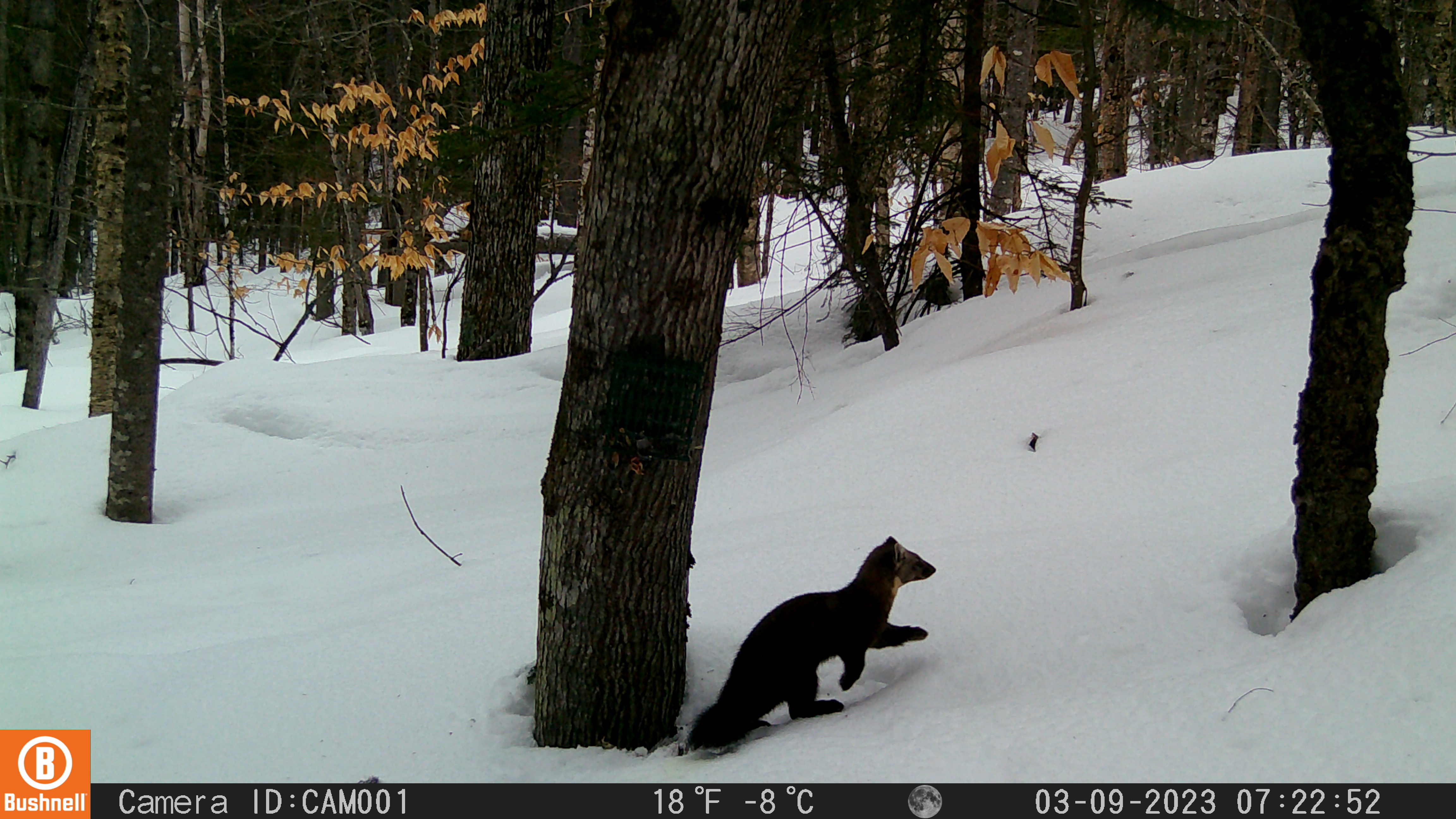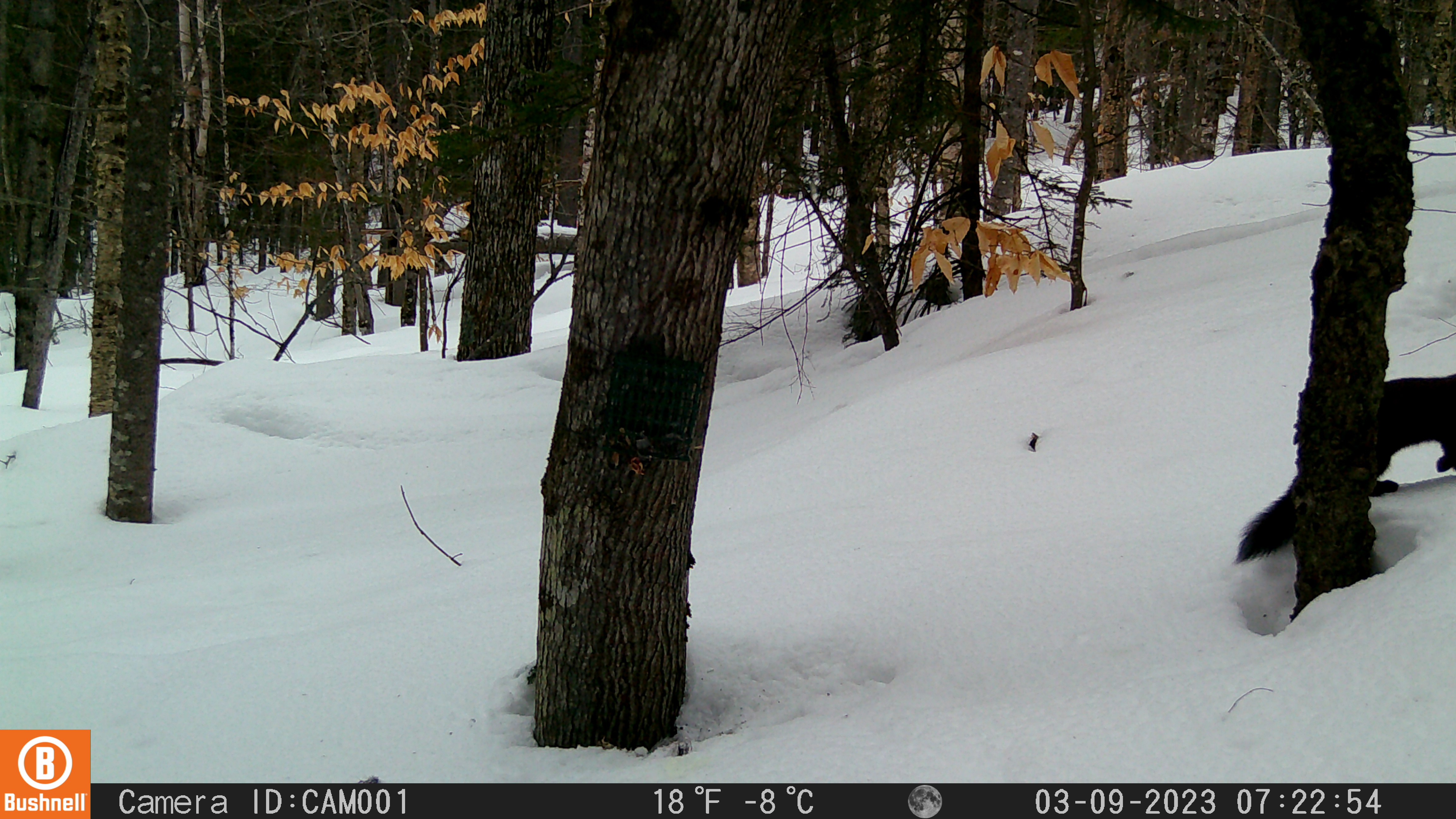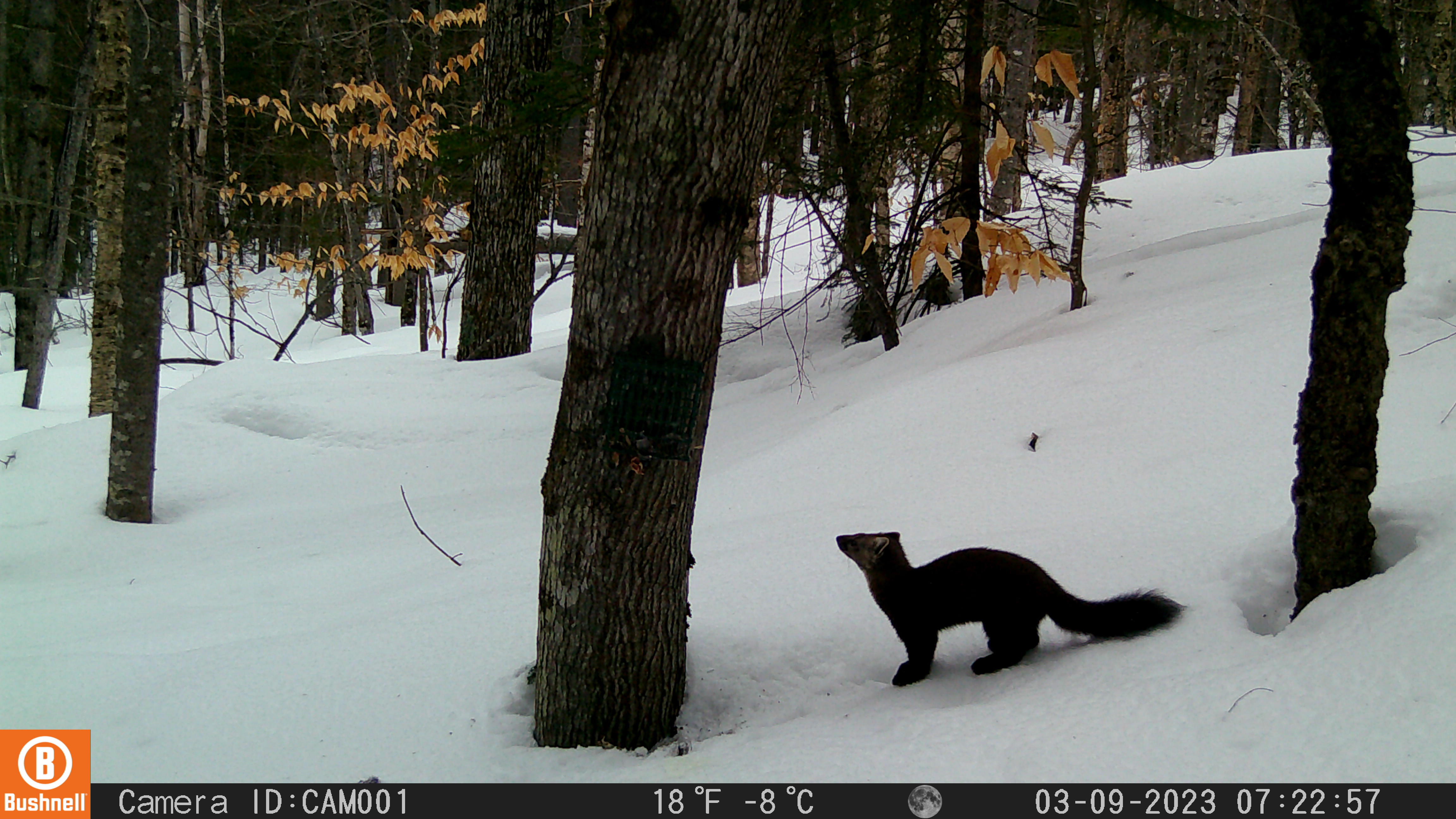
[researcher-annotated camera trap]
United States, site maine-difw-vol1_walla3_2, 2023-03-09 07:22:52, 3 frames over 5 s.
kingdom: Animalia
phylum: Chordata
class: Mammalia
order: Carnivora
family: Mustelidae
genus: Martes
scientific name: Martes americana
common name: american marten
American marten (Martes americana).